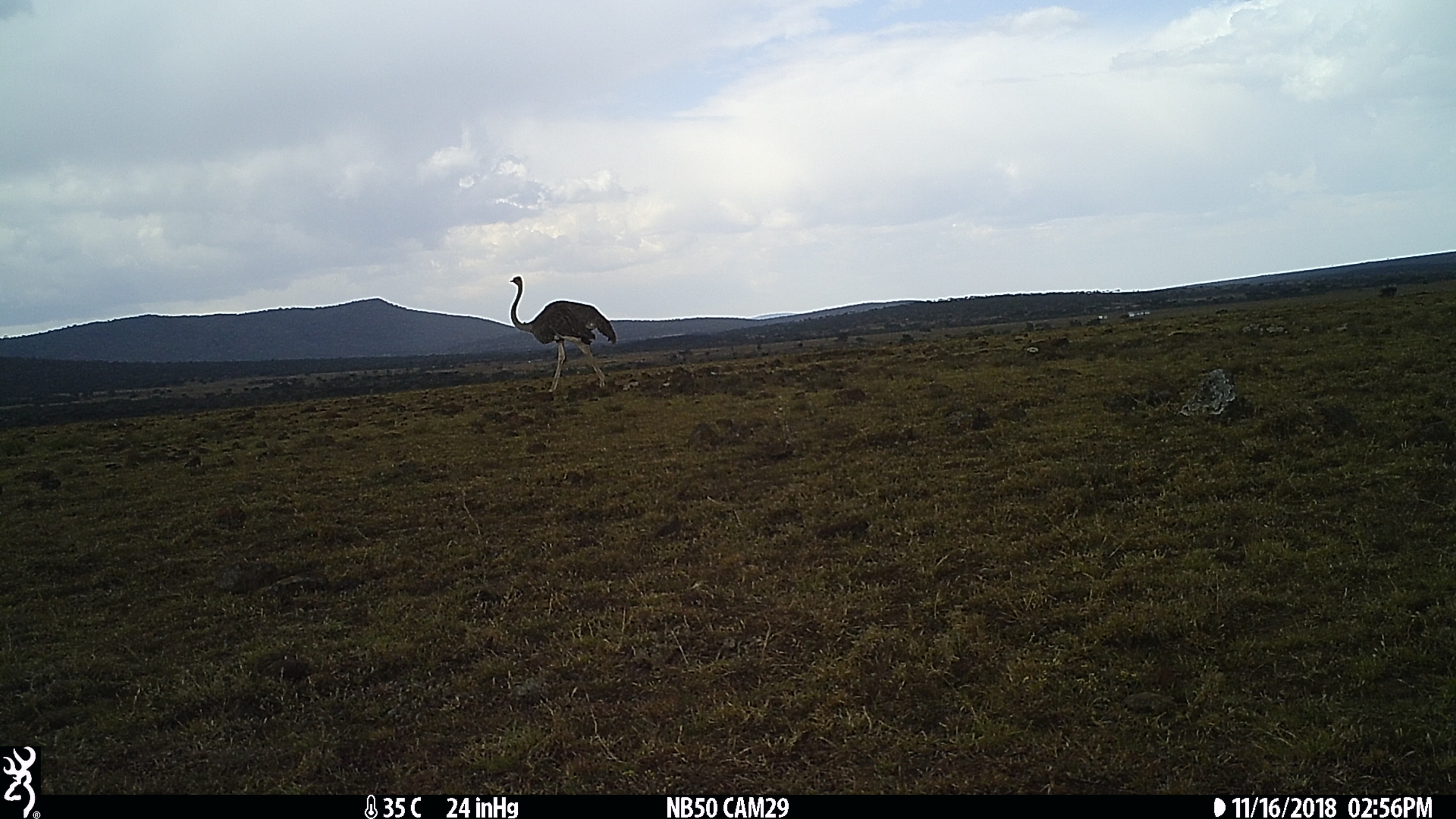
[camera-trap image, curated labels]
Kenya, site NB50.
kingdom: Animalia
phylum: Chordata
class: Aves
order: Struthioniformes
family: Struthionidae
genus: Struthio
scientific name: Struthio camelus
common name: ostrich